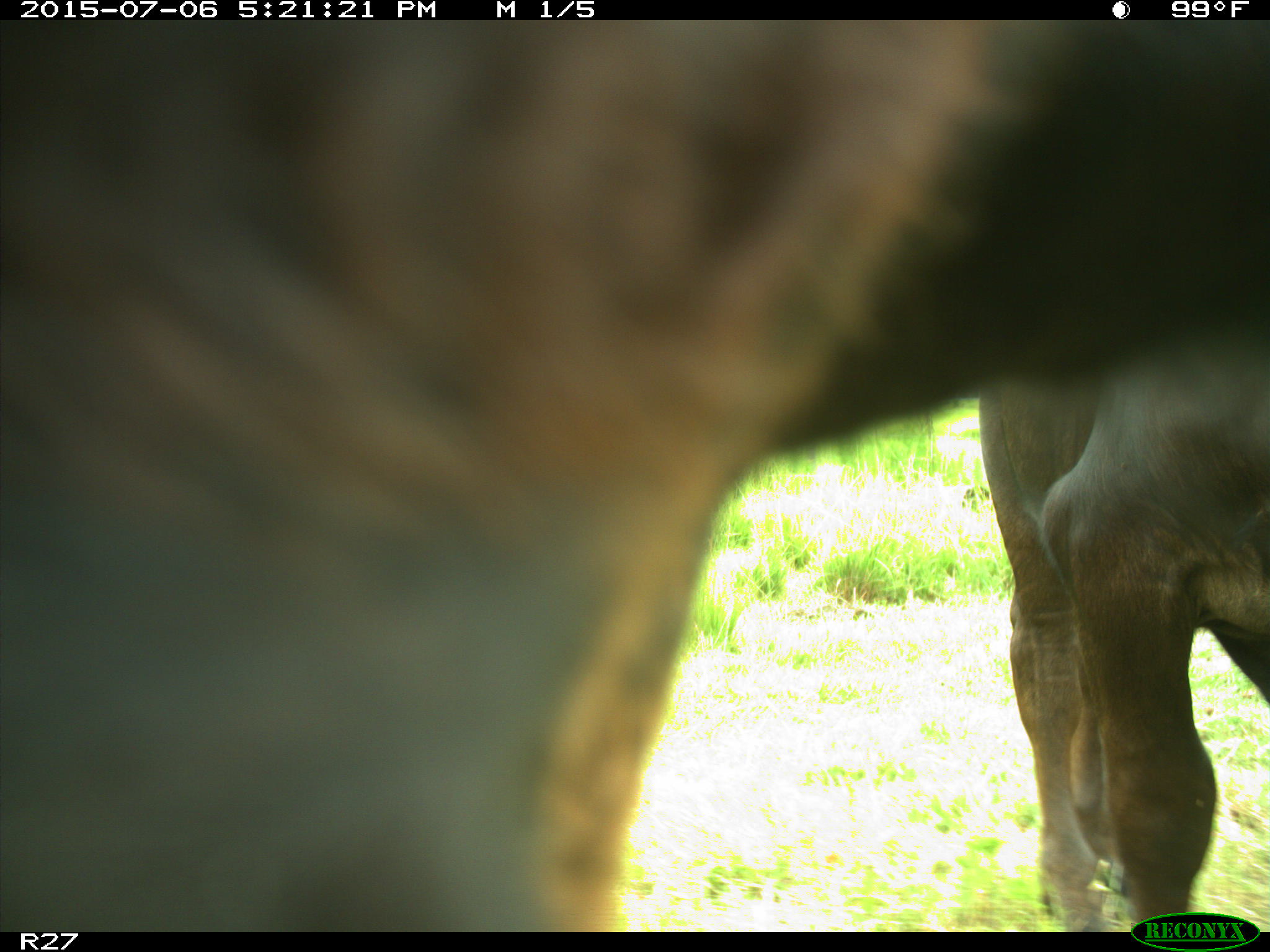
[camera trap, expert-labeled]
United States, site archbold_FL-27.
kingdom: Animalia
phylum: Chordata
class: Mammalia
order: Artiodactyla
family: Bovidae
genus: Bos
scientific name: Bos taurus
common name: domestic cow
Bos taurus (domestic cow).